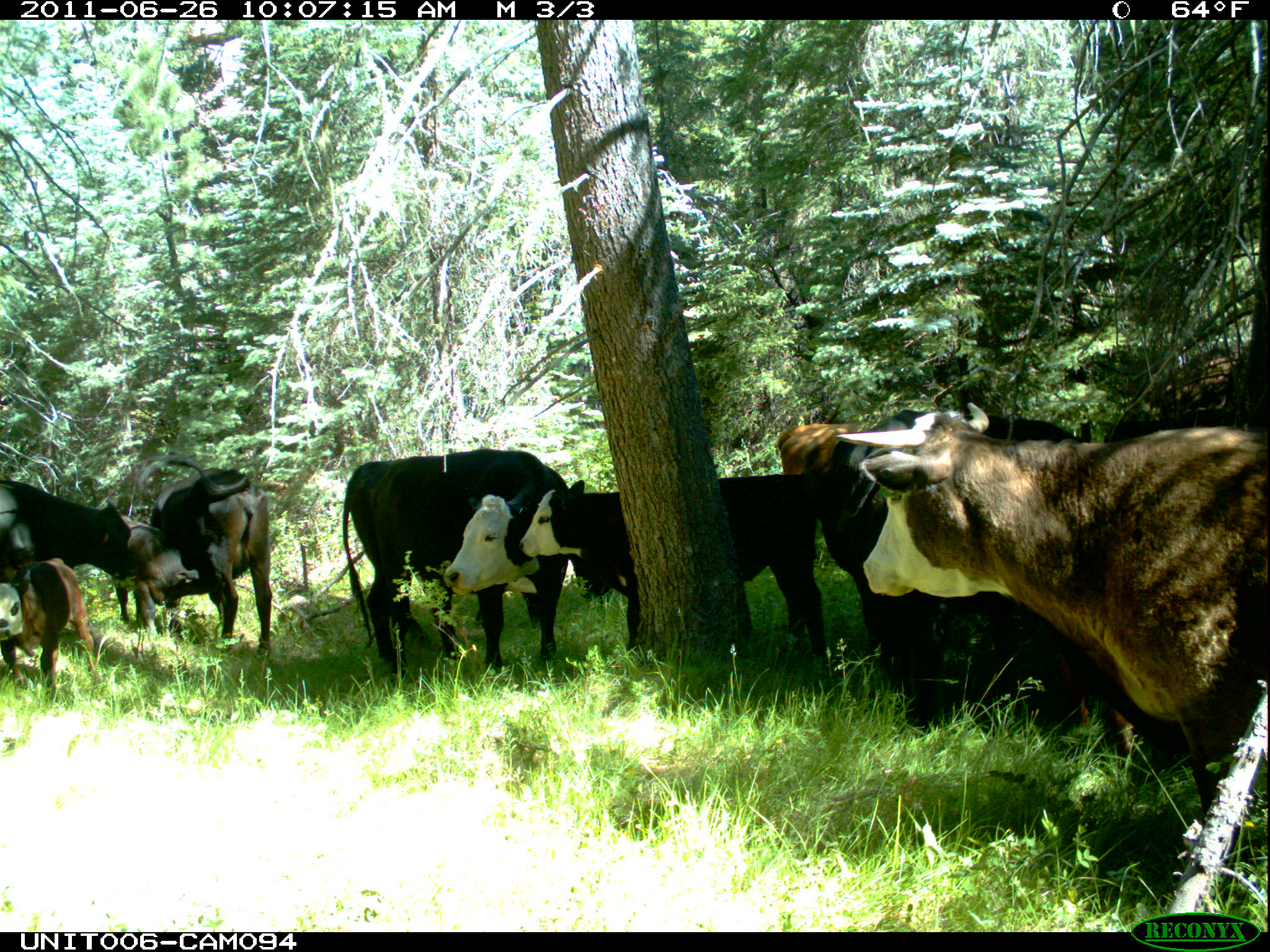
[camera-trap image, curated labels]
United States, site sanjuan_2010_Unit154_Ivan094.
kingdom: Animalia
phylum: Chordata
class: Mammalia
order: Artiodactyla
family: Bovidae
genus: Bos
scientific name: Bos taurus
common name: domestic cow